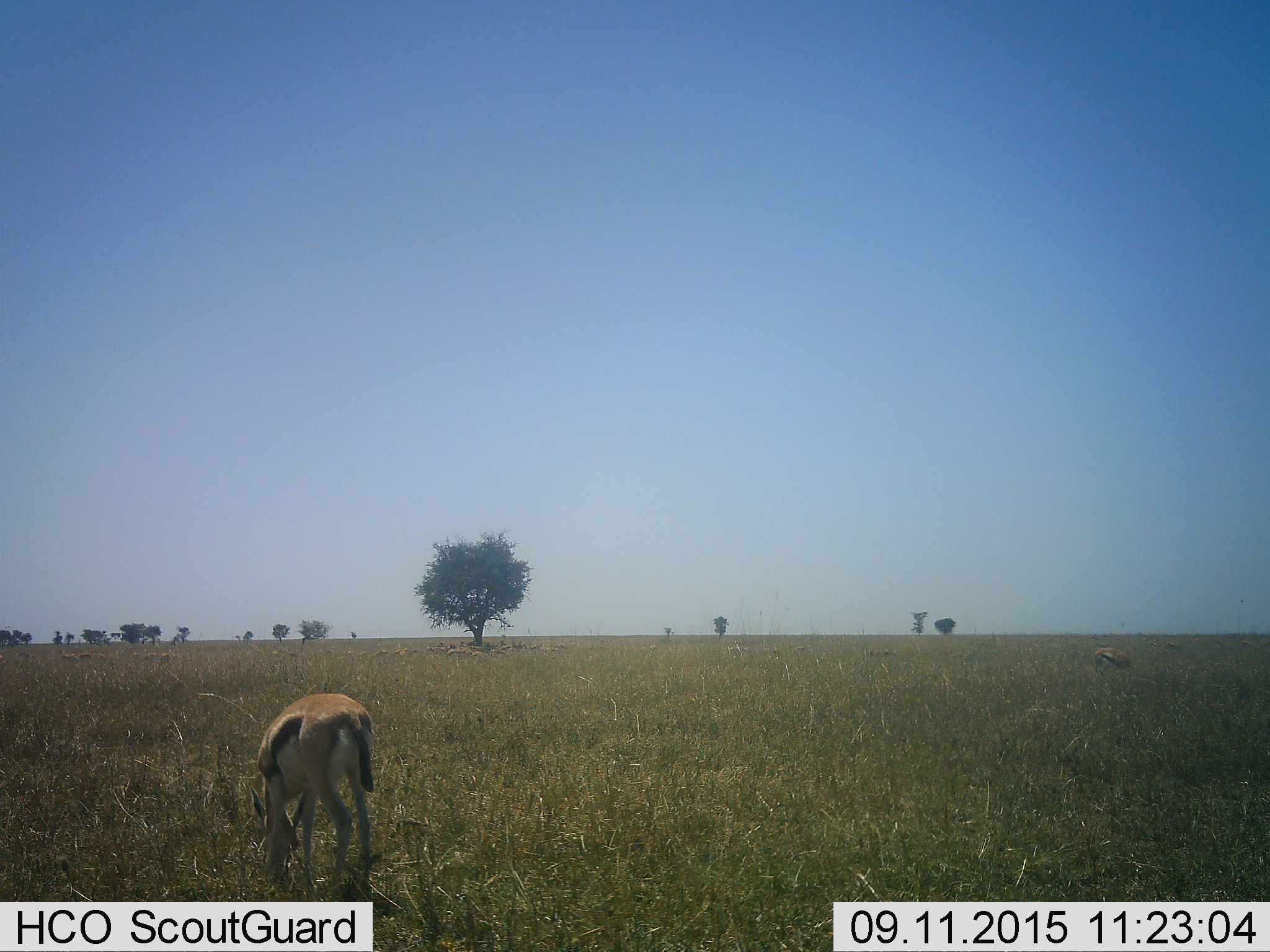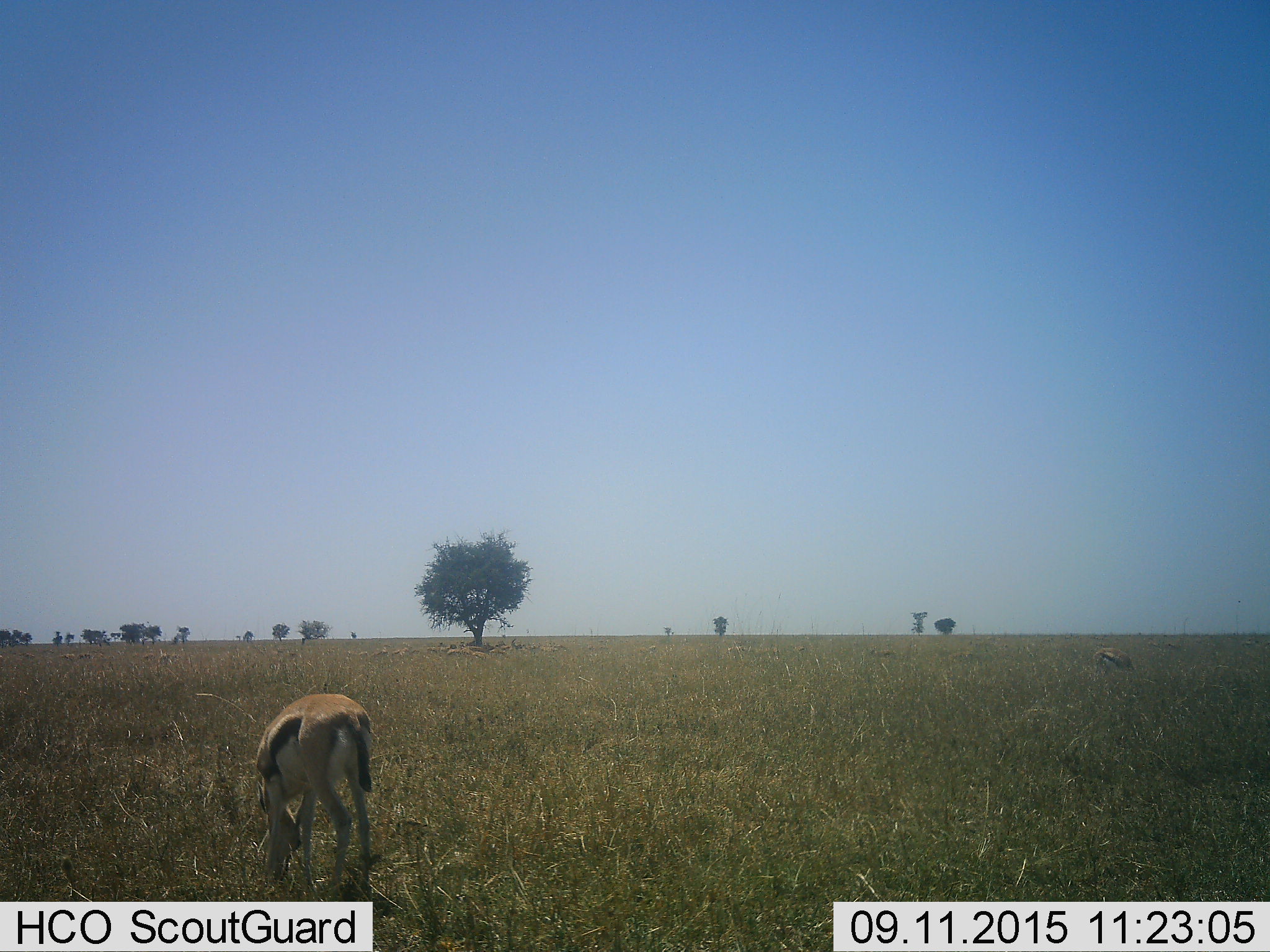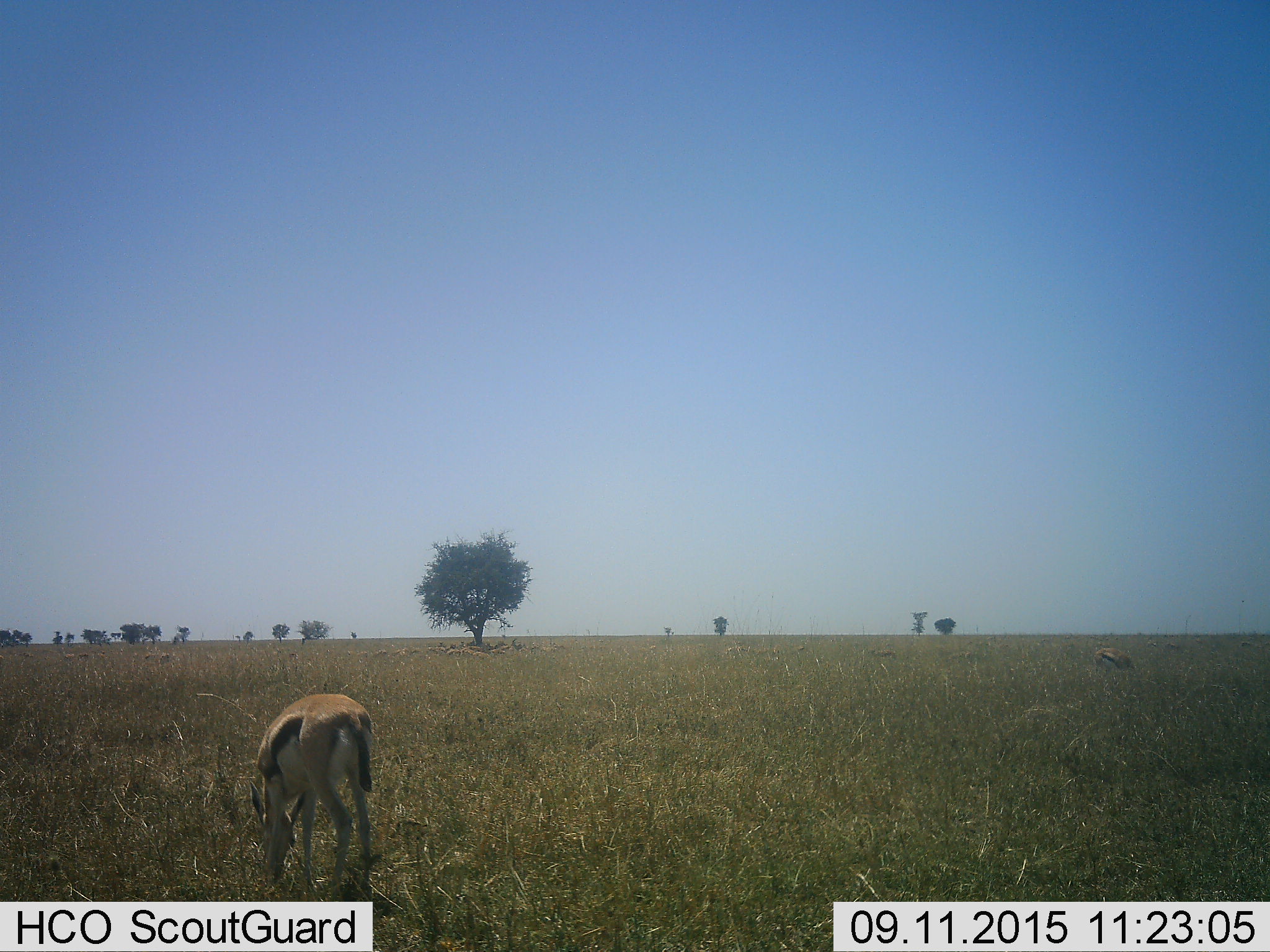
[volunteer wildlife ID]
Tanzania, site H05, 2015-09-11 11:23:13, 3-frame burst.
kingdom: Animalia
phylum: Chordata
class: Mammalia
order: Artiodactyla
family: Bovidae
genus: Eudorcas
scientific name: Eudorcas thomsonii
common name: thomson's gazelle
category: gazellethomsons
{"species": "gazellethomsons (thomson's gazelle) (Eudorcas thomsonii)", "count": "11-50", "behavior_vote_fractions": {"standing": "20%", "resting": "20%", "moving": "0%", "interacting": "0%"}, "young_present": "10%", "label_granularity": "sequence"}